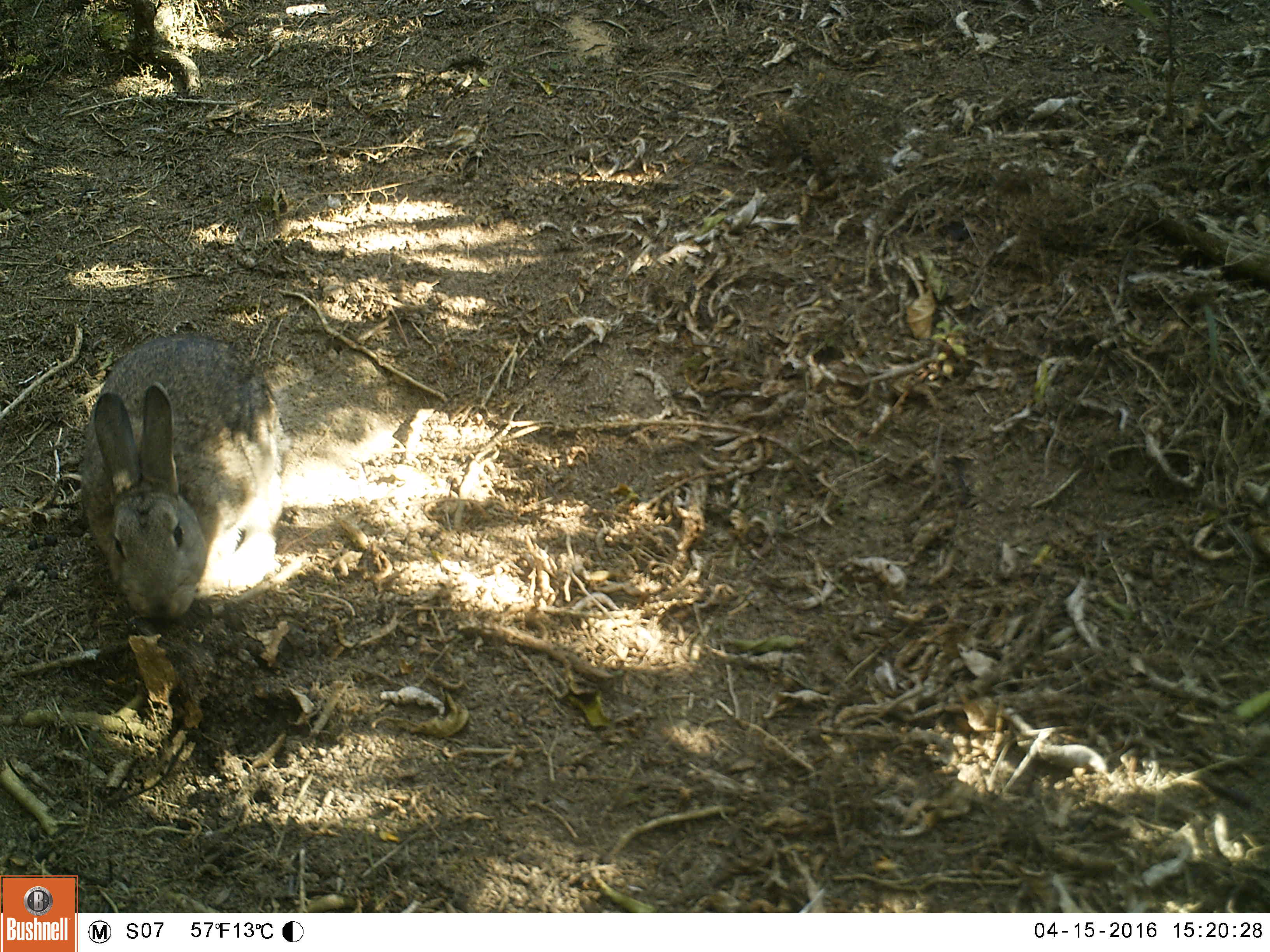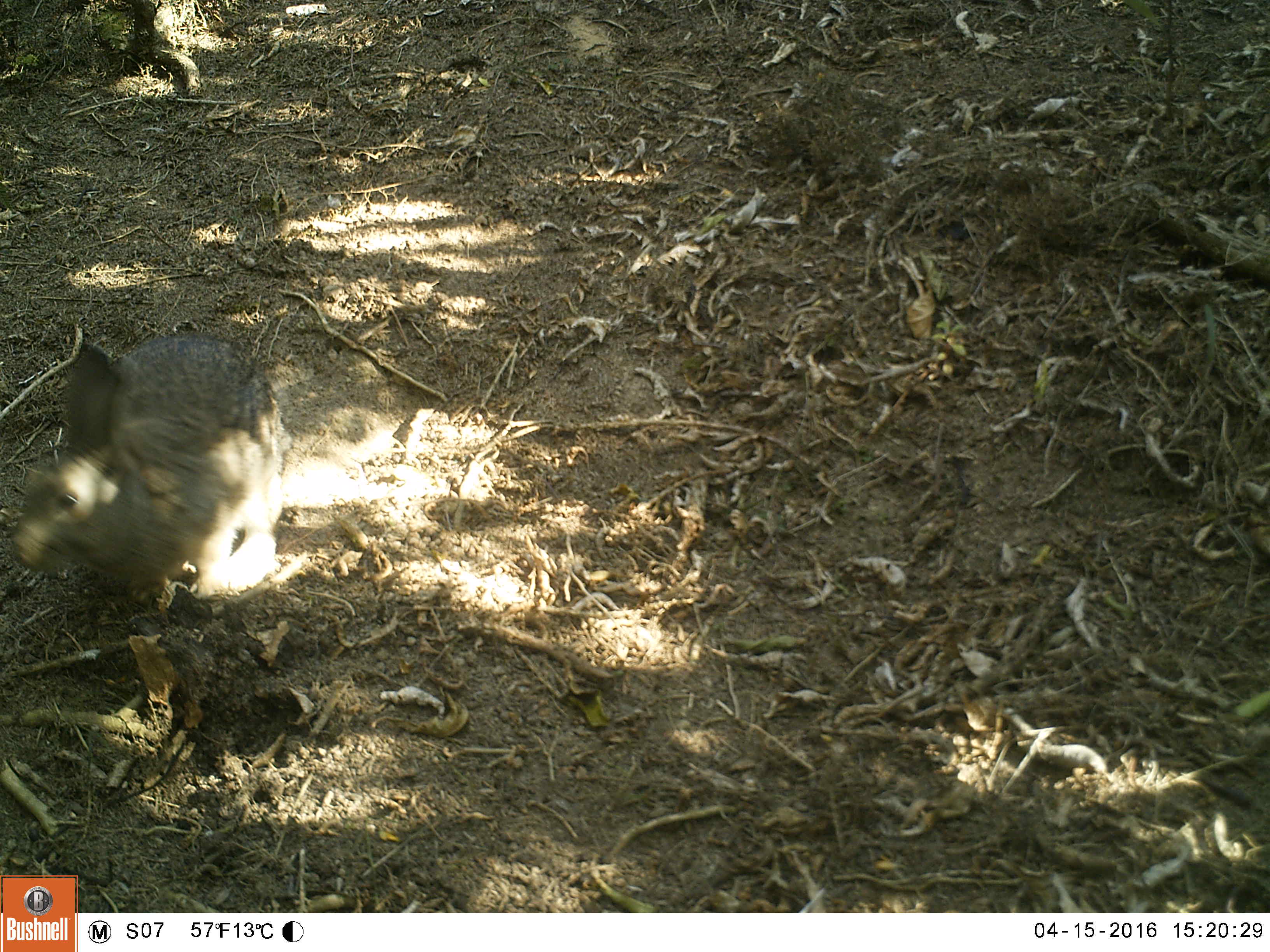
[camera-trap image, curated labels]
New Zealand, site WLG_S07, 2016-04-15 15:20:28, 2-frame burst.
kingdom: Animalia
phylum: Chordata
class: Mammalia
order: Lagomorpha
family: Leporidae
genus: Oryctolagus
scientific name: Oryctolagus cuniculus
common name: european rabbit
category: rabbit